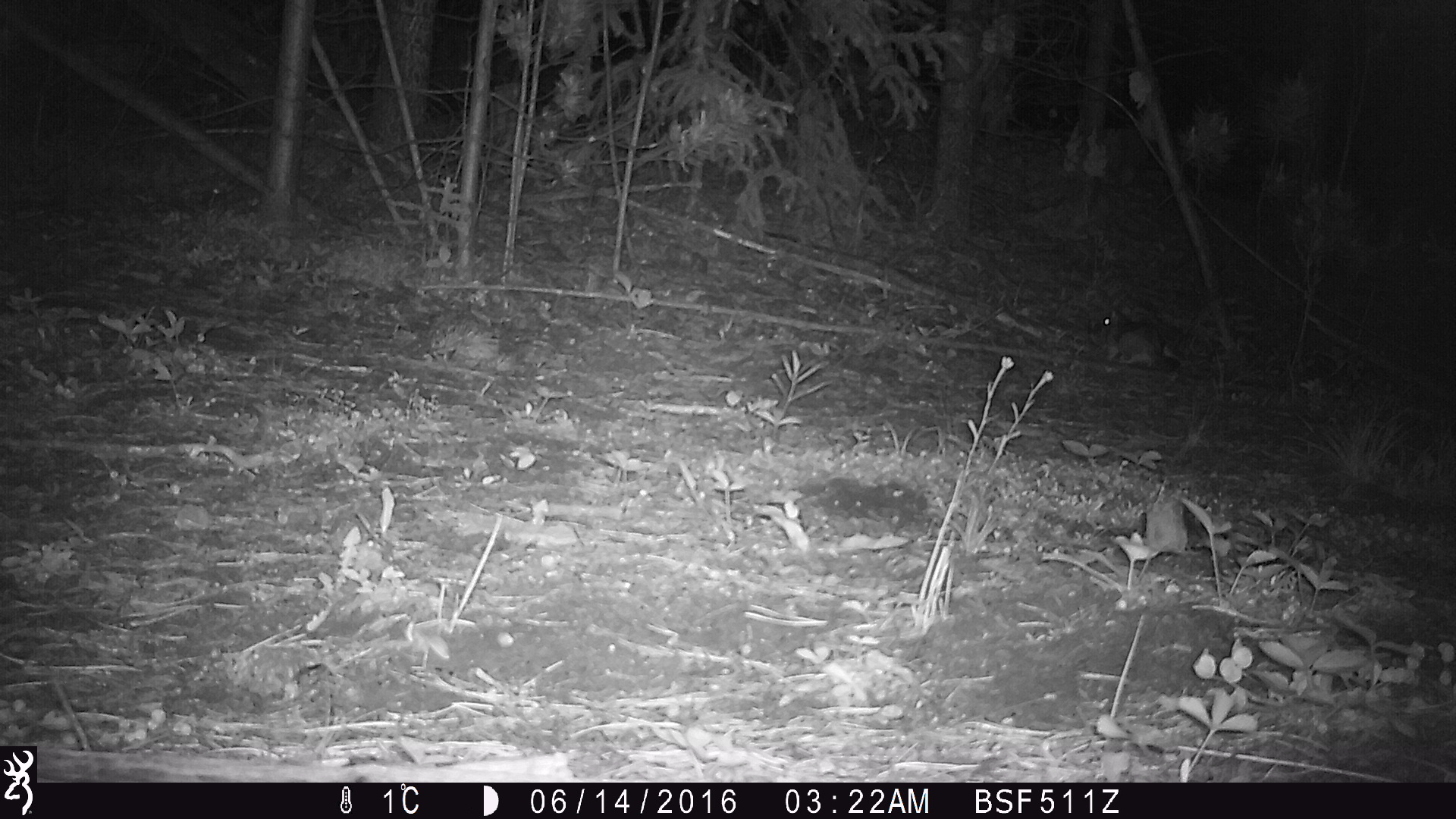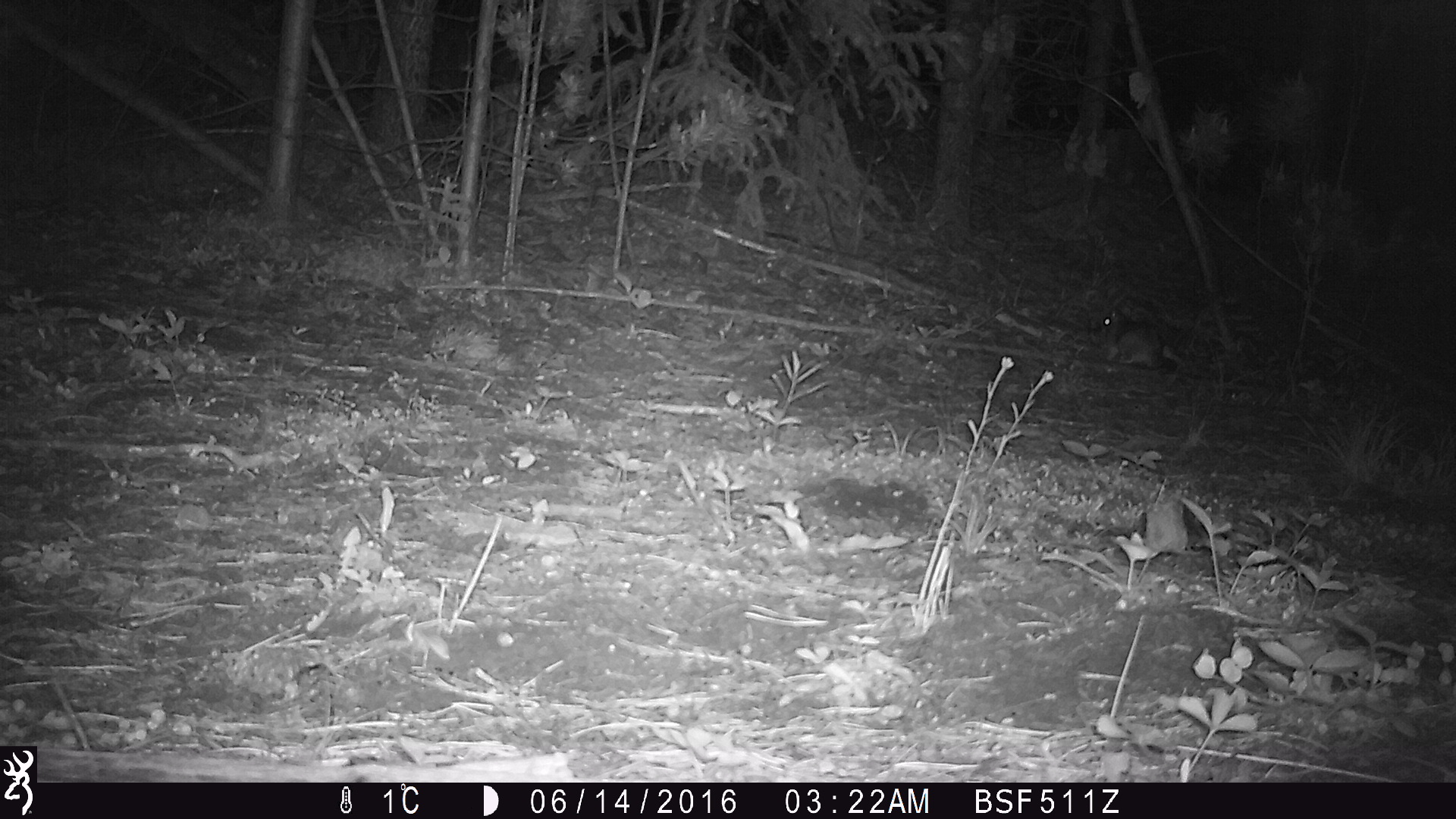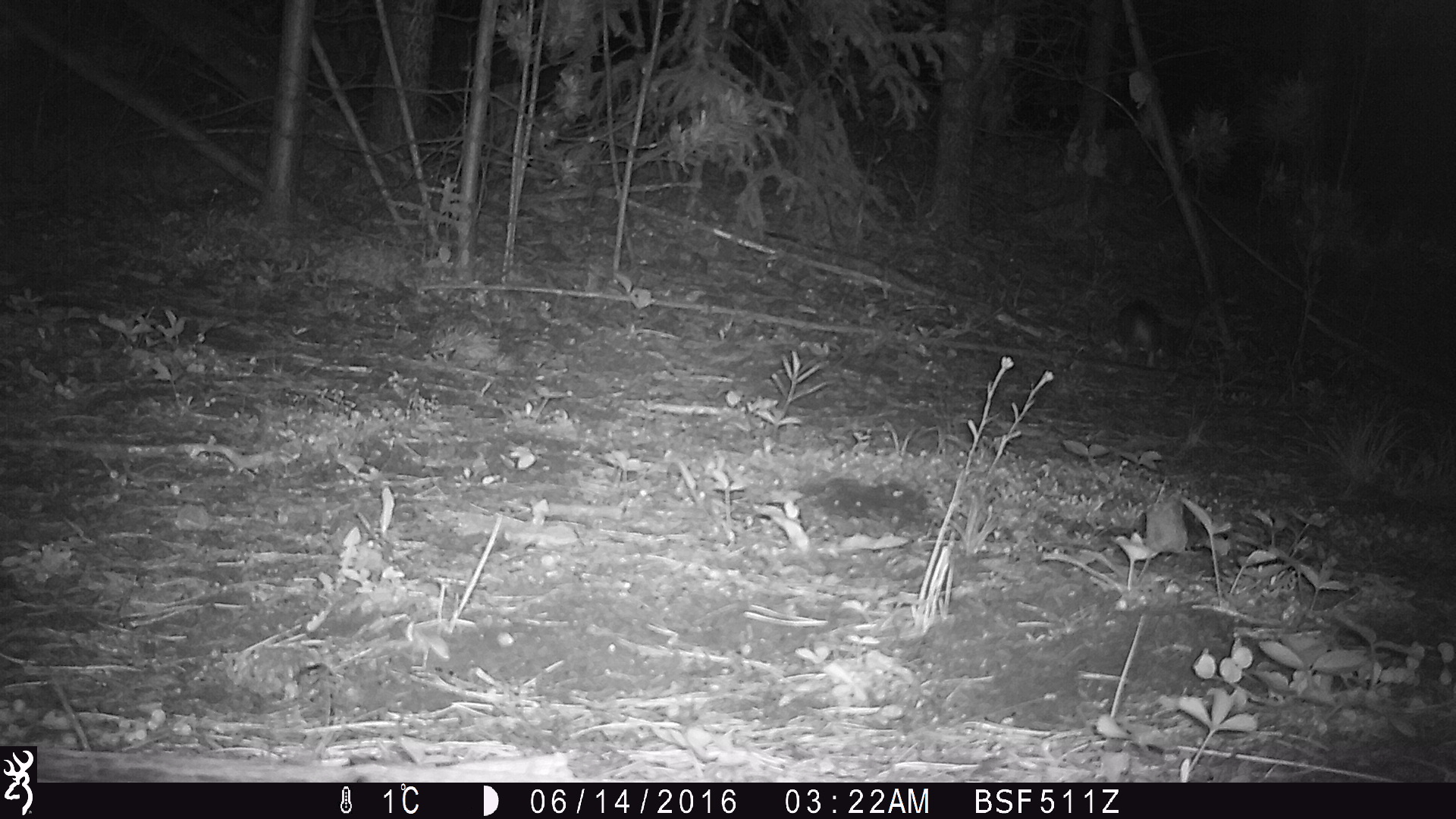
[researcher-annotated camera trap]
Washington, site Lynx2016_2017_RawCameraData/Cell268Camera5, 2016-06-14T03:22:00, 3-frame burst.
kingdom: Animalia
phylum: Chordata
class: Mammalia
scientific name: Mammalia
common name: small mammal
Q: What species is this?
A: Small mammal (Mammalia).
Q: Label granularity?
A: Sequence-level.